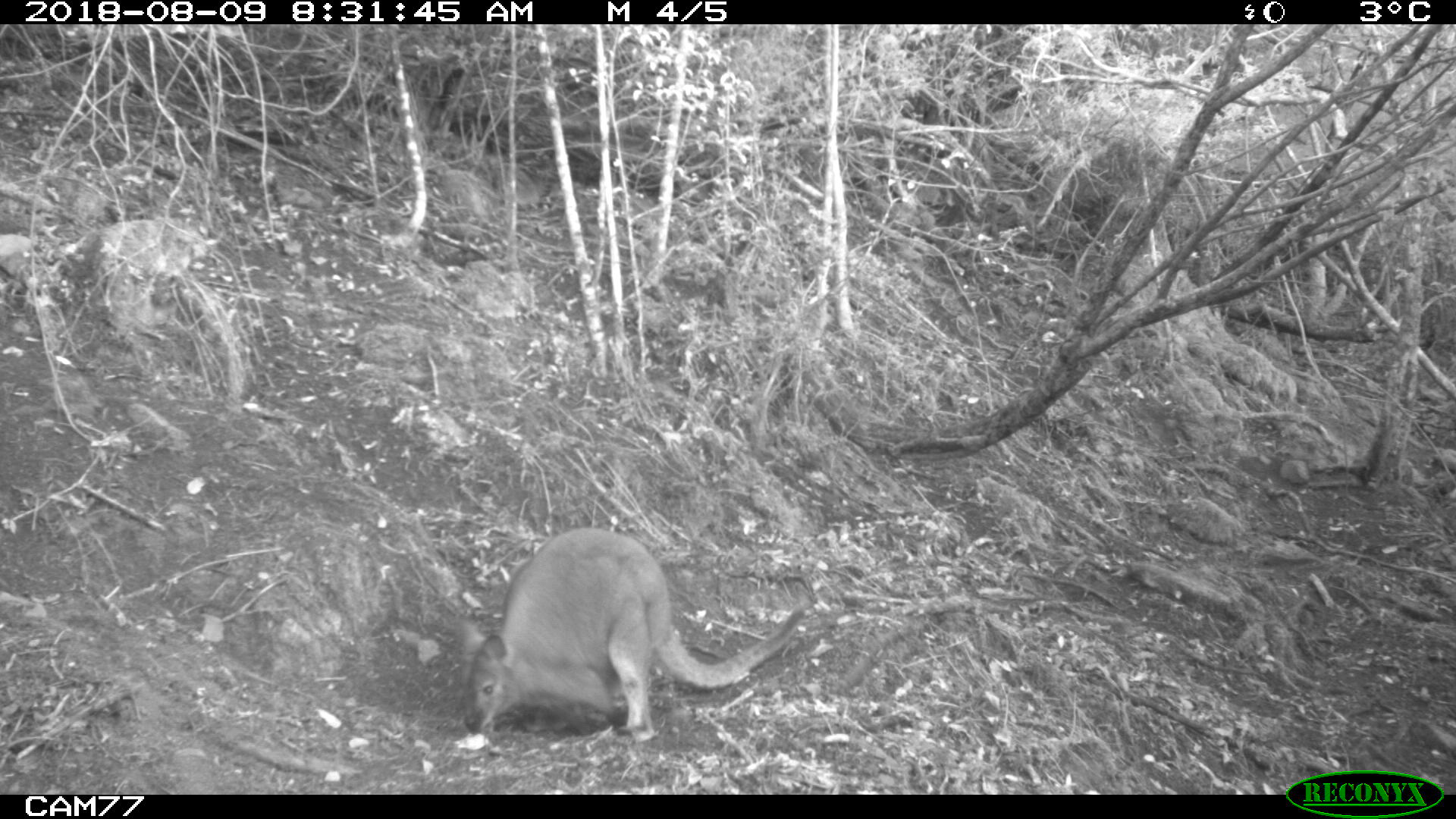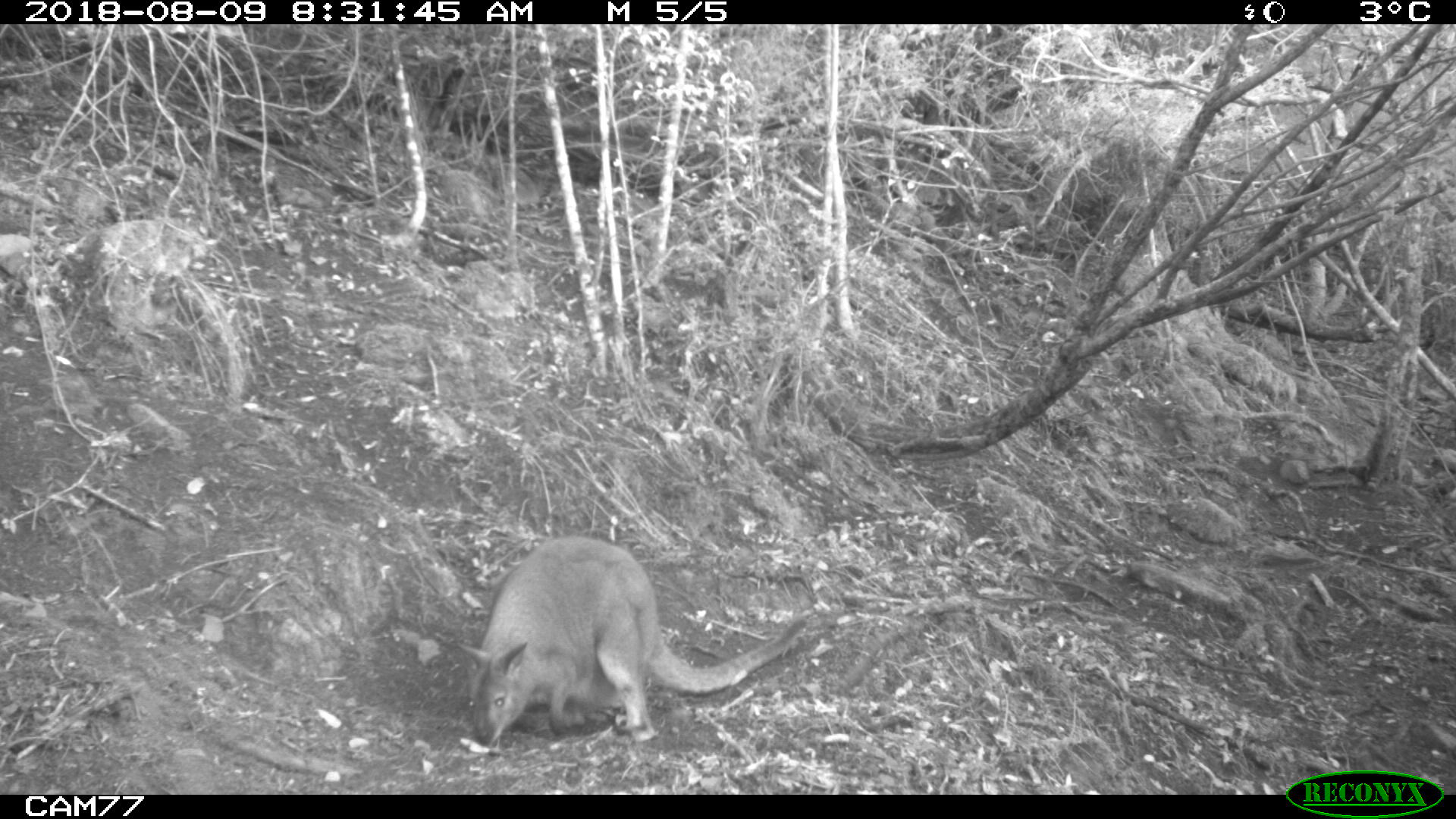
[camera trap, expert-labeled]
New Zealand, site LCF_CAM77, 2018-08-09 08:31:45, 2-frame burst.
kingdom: Animalia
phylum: Chordata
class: Mammalia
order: Diprotodontia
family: Macropodidae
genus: Notamacropus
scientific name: Notamacropus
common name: wallaby